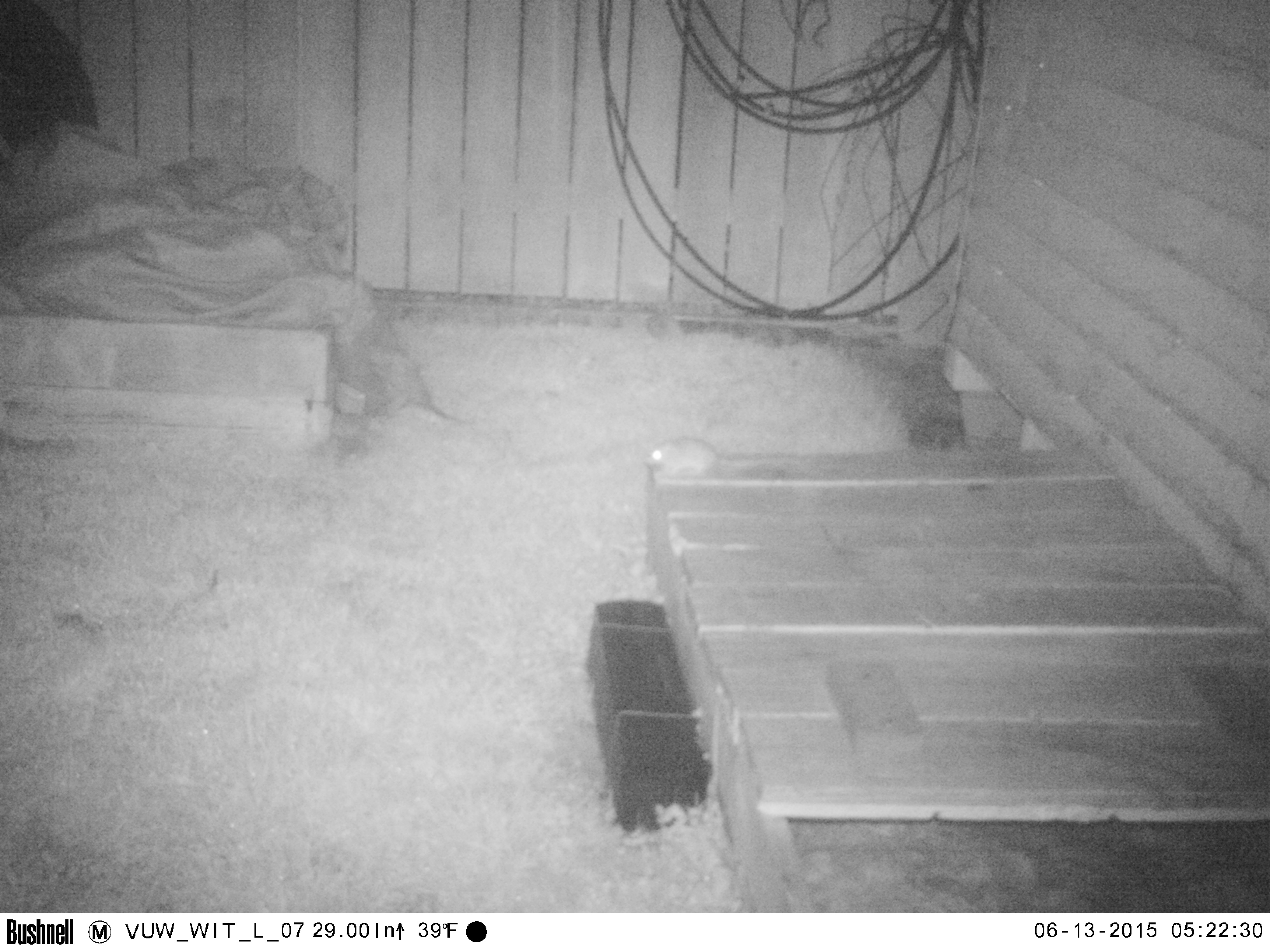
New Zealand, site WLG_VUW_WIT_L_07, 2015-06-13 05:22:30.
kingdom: Animalia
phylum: Chordata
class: Mammalia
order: Rodentia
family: Muridae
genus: Rattus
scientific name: Rattus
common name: rat